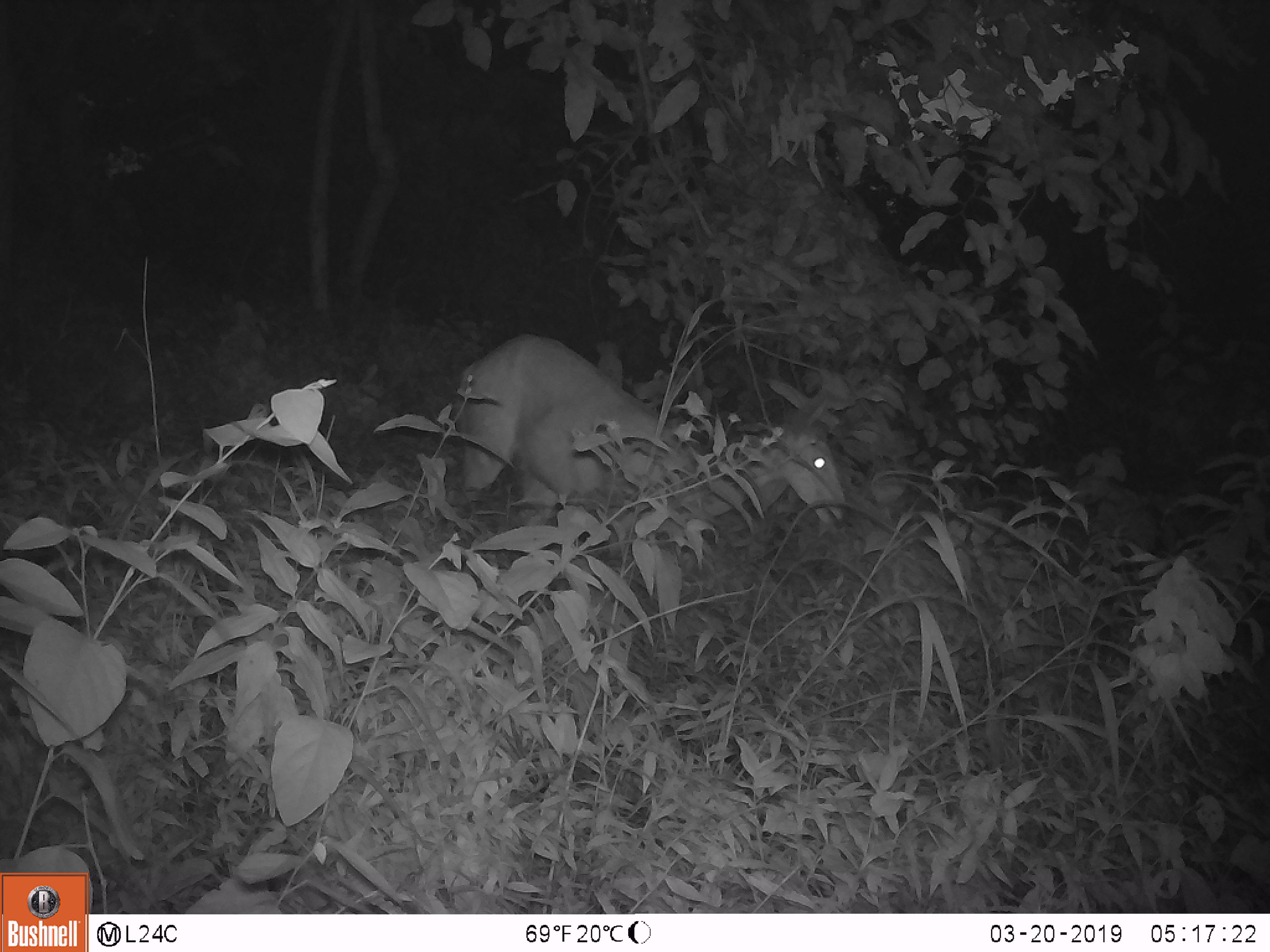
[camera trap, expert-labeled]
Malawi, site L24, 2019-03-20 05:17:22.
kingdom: Animalia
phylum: Chordata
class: Mammalia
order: Artiodactyla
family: Bovidae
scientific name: Antilopinae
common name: small antelope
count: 1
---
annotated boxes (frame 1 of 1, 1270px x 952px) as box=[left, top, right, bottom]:
small antelope: box=[433, 316, 863, 601]